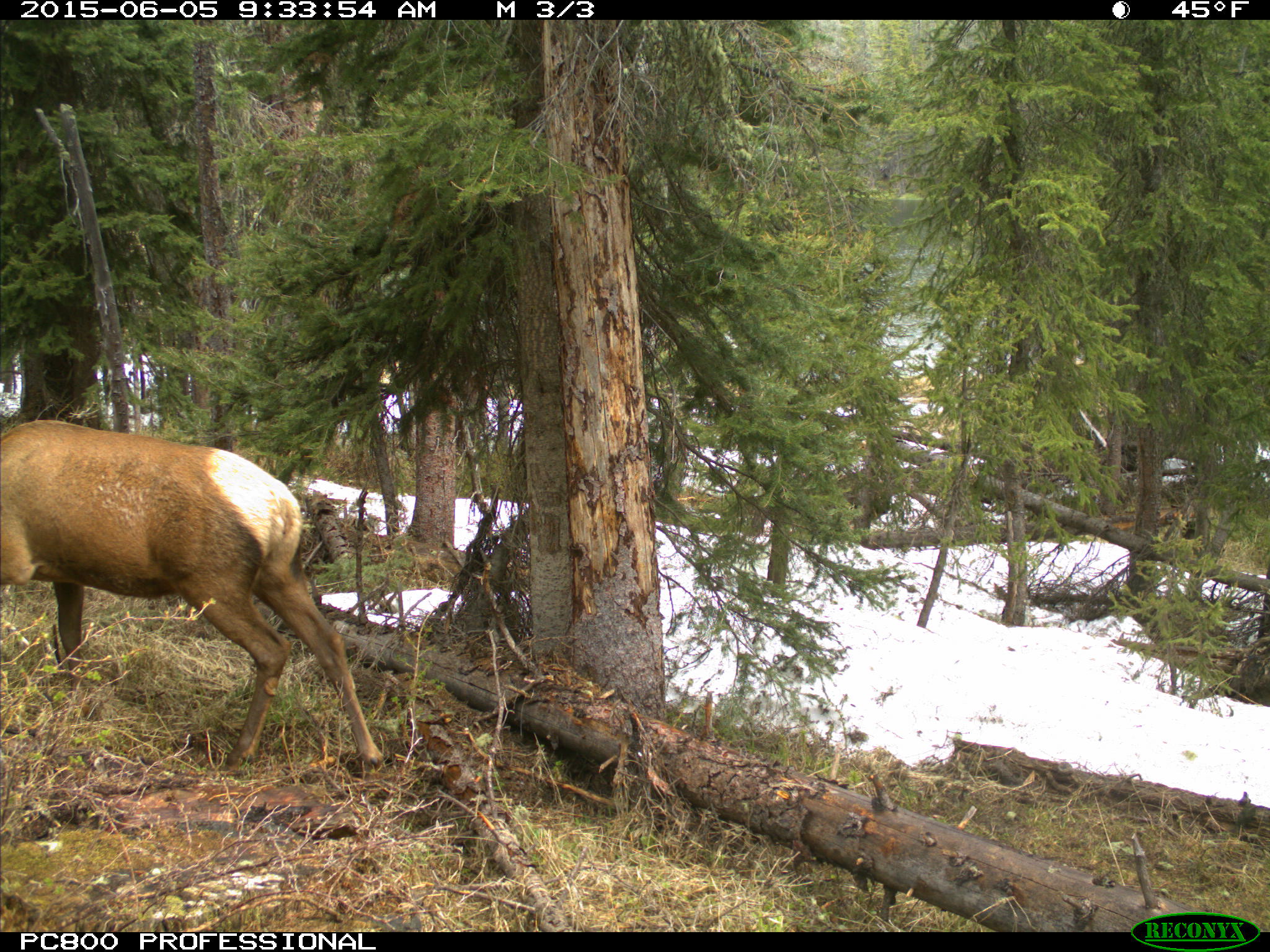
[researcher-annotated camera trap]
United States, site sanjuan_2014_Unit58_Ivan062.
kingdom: Animalia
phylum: Chordata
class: Mammalia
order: Artiodactyla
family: Cervidae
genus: Cervus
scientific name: Cervus elaphus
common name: red deer